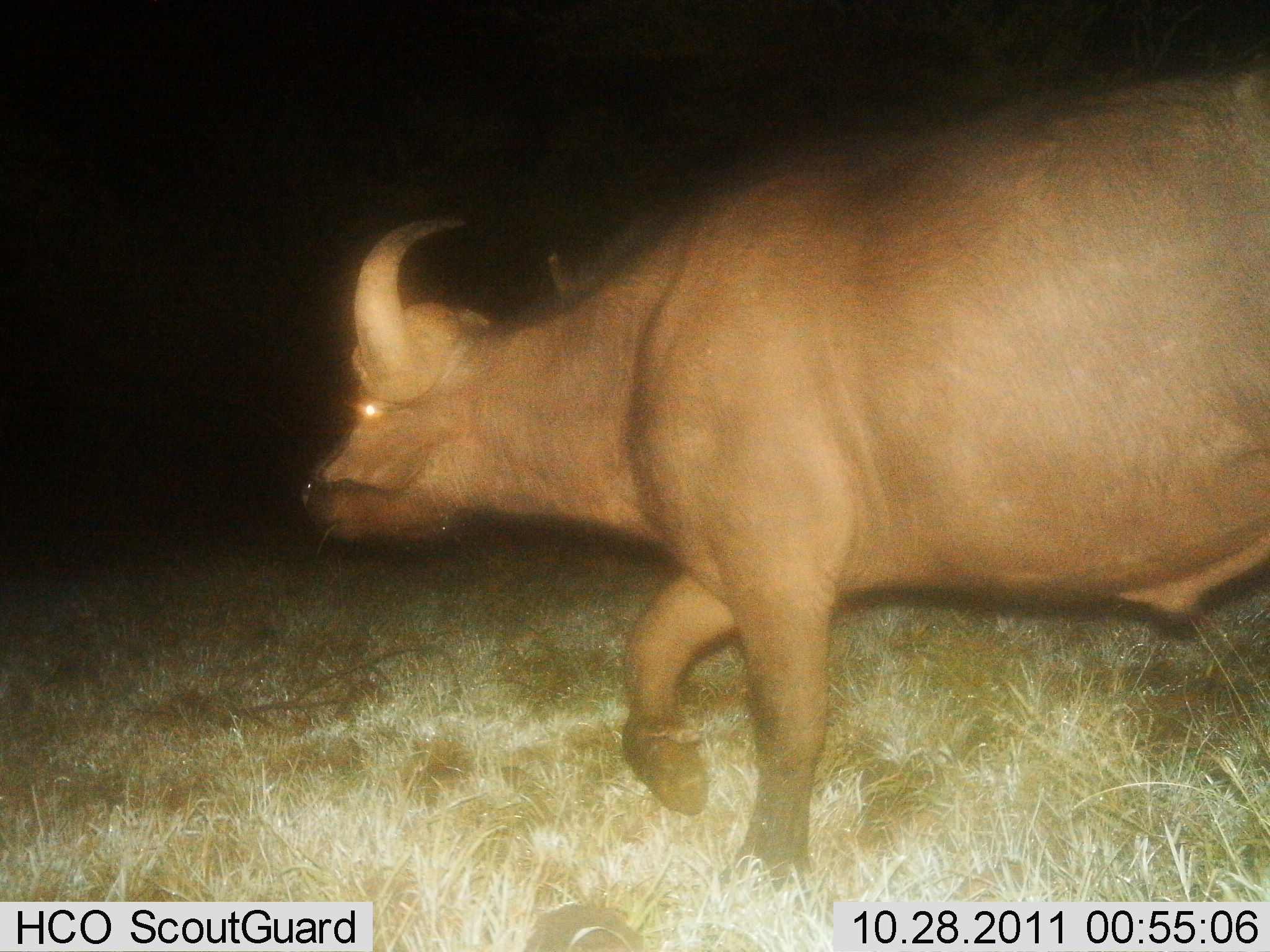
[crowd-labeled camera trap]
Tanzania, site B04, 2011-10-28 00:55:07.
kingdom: Animalia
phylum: Chordata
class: Mammalia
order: Artiodactyla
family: Bovidae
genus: Syncerus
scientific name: Syncerus caffer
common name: cape buffalo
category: buffalo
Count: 1.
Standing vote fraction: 8%.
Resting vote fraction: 0%.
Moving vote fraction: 92%.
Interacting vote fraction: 0%.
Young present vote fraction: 0%.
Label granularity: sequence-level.